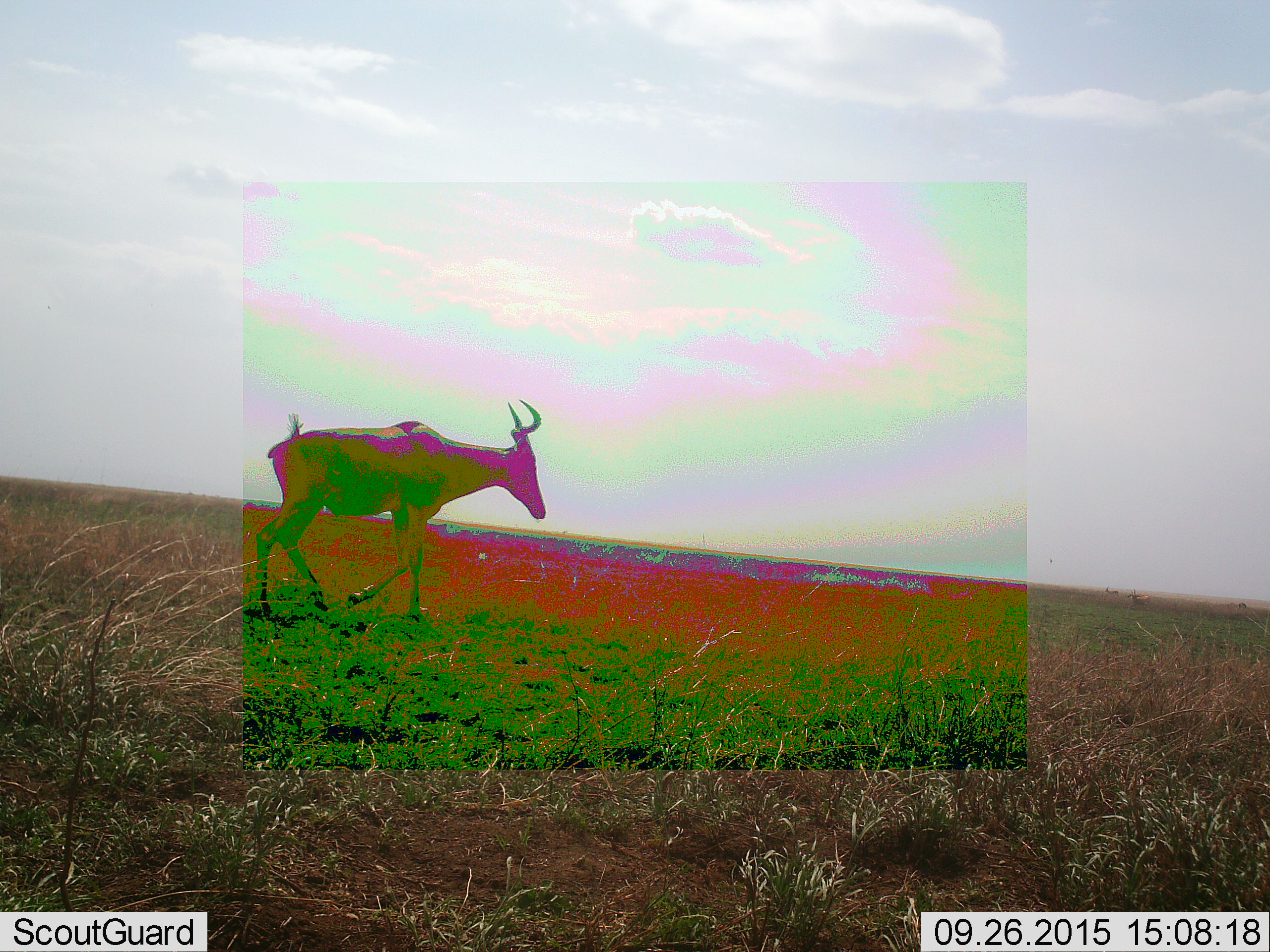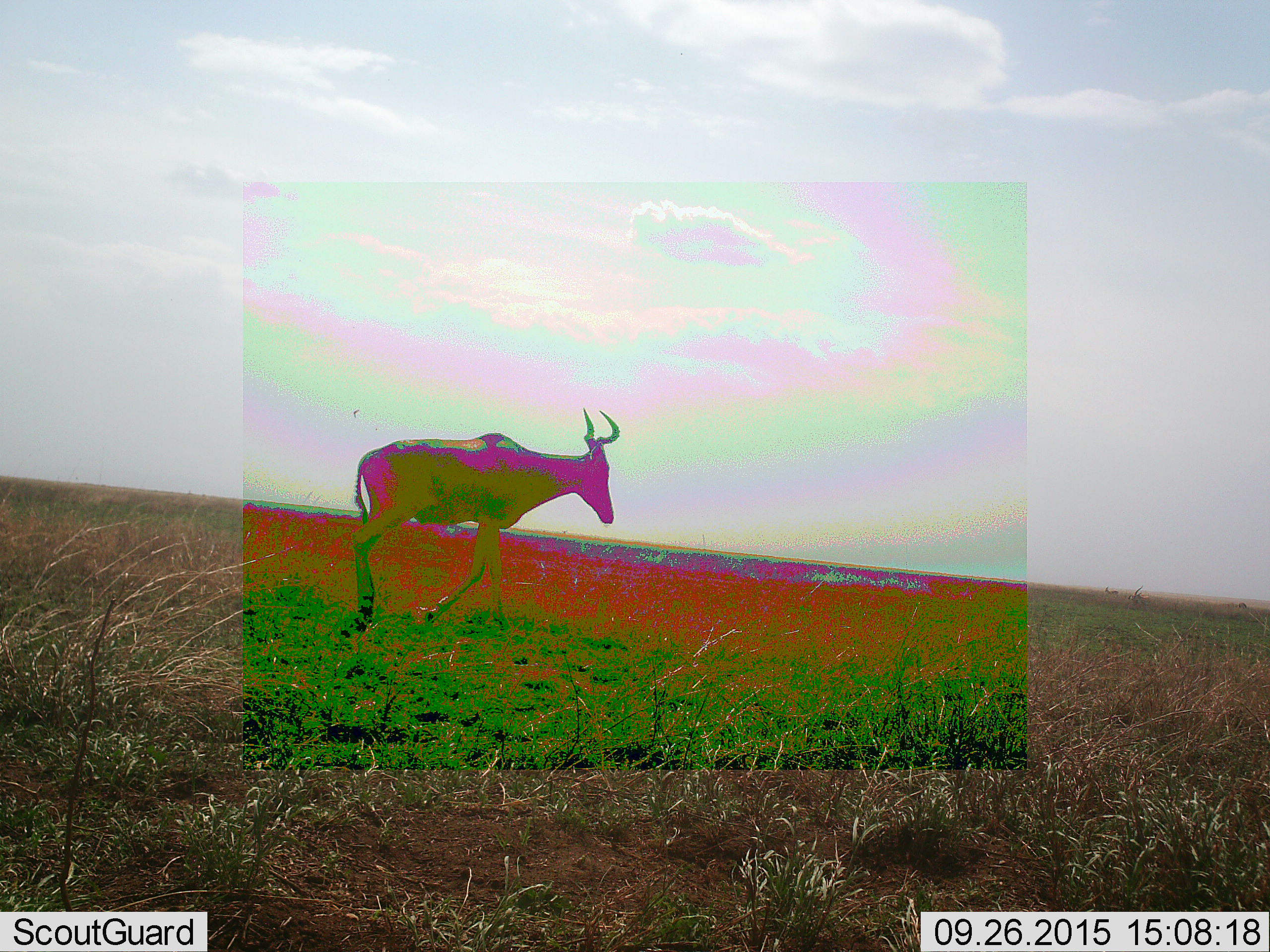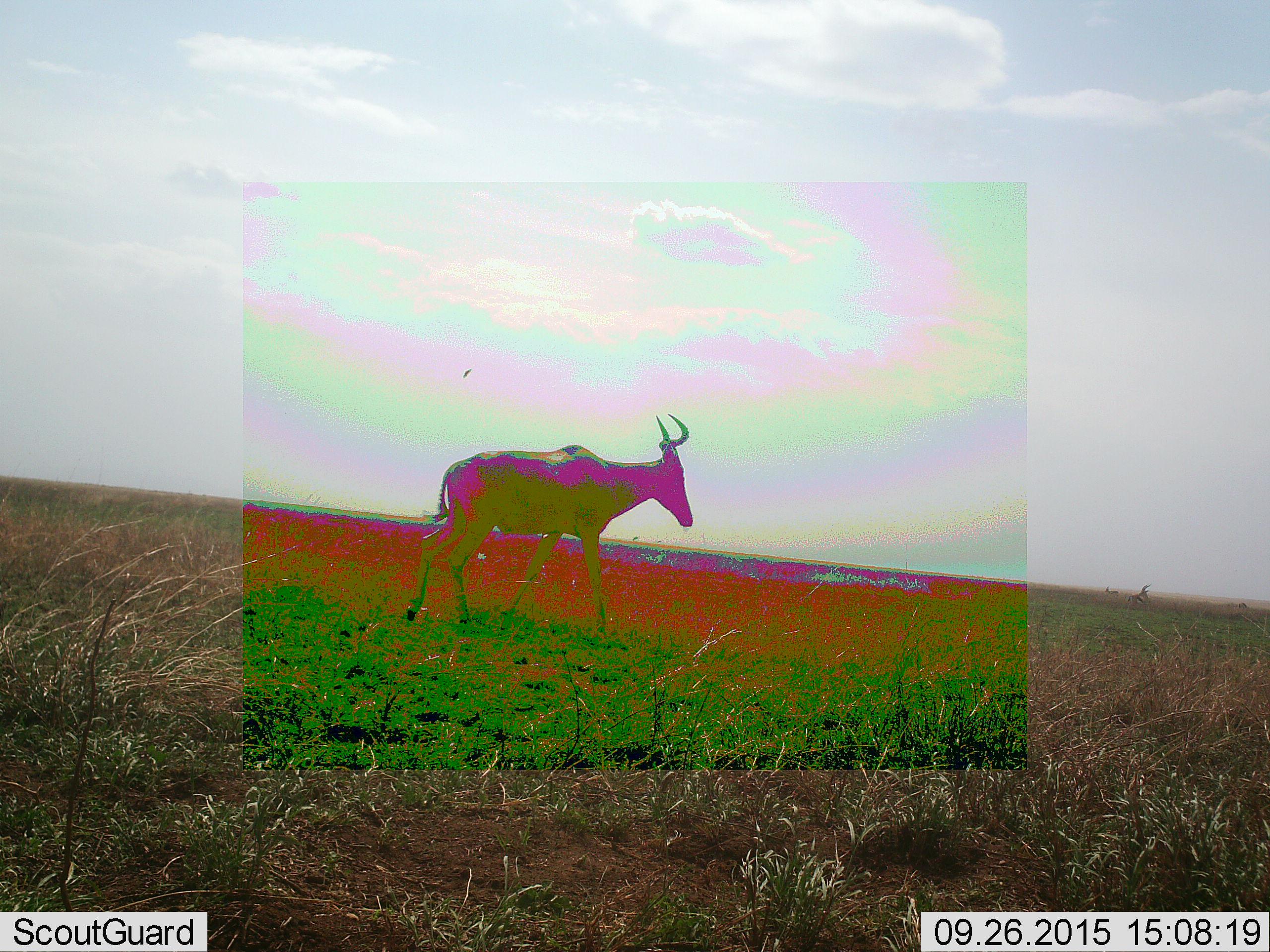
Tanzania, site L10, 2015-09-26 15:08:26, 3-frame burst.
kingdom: Animalia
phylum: Chordata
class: Mammalia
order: Artiodactyla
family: Bovidae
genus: Alcelaphus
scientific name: Alcelaphus buselaphus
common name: hartebeest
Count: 1.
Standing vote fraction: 0%.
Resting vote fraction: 0%.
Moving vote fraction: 100%.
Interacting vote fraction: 0%.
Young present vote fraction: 0%.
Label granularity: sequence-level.